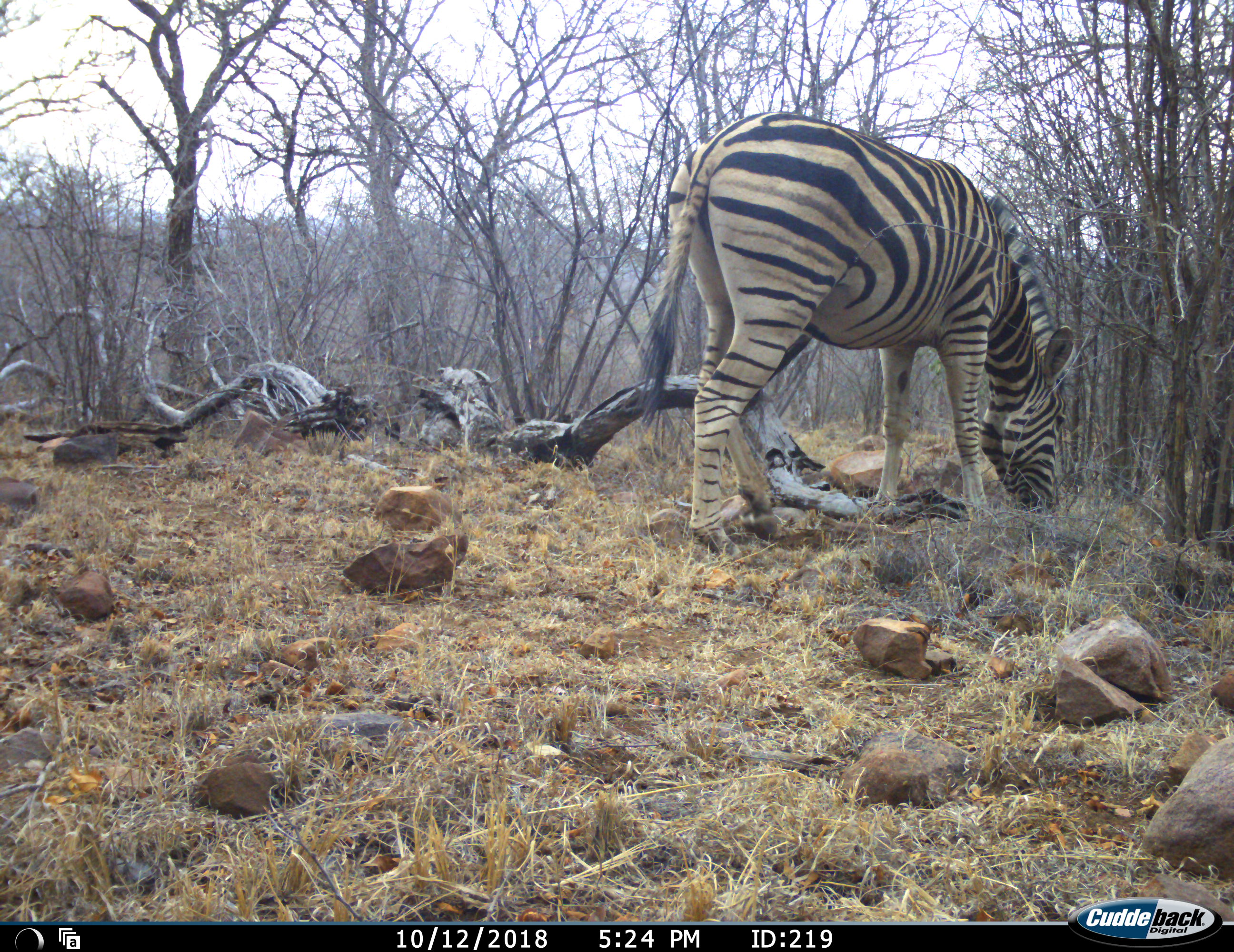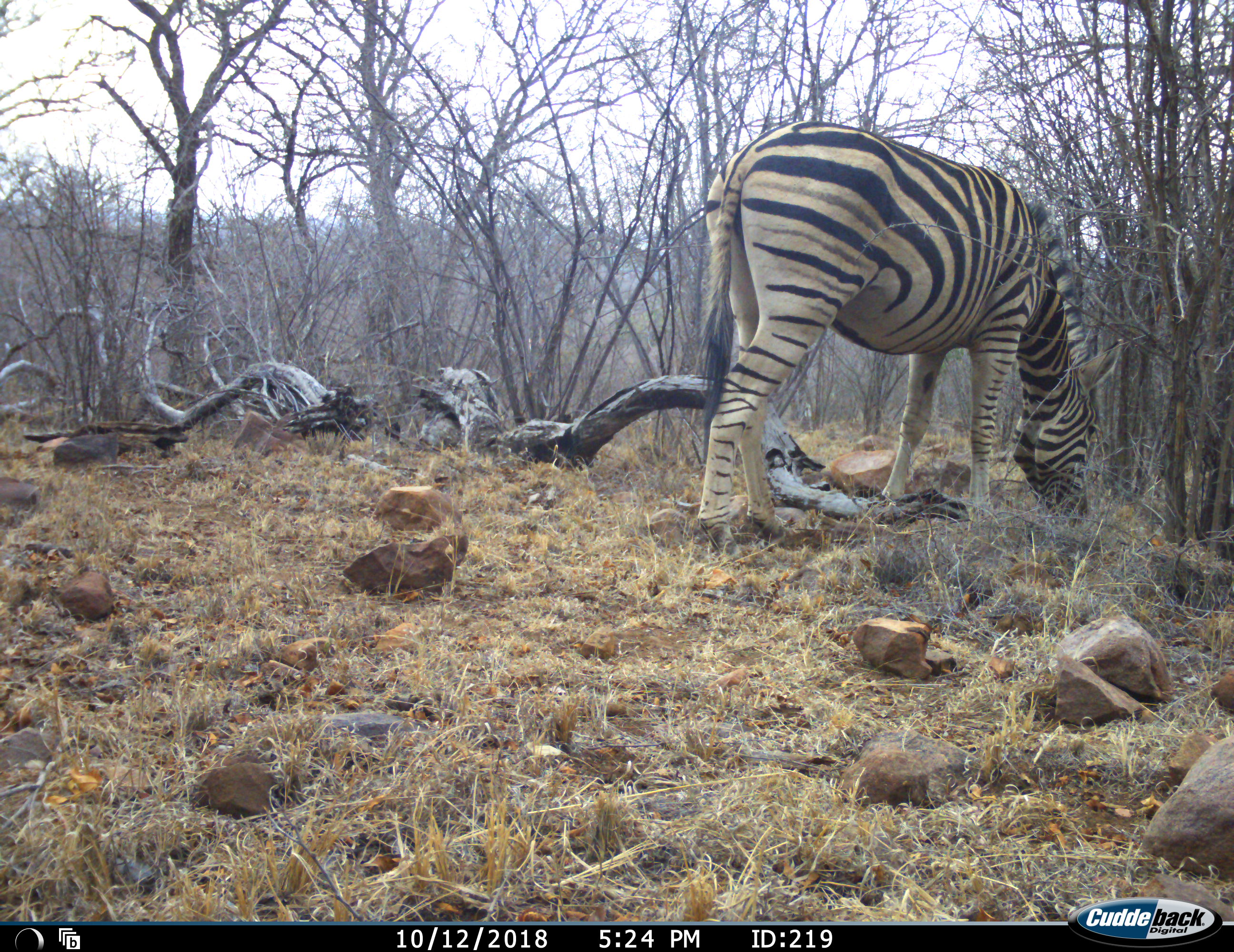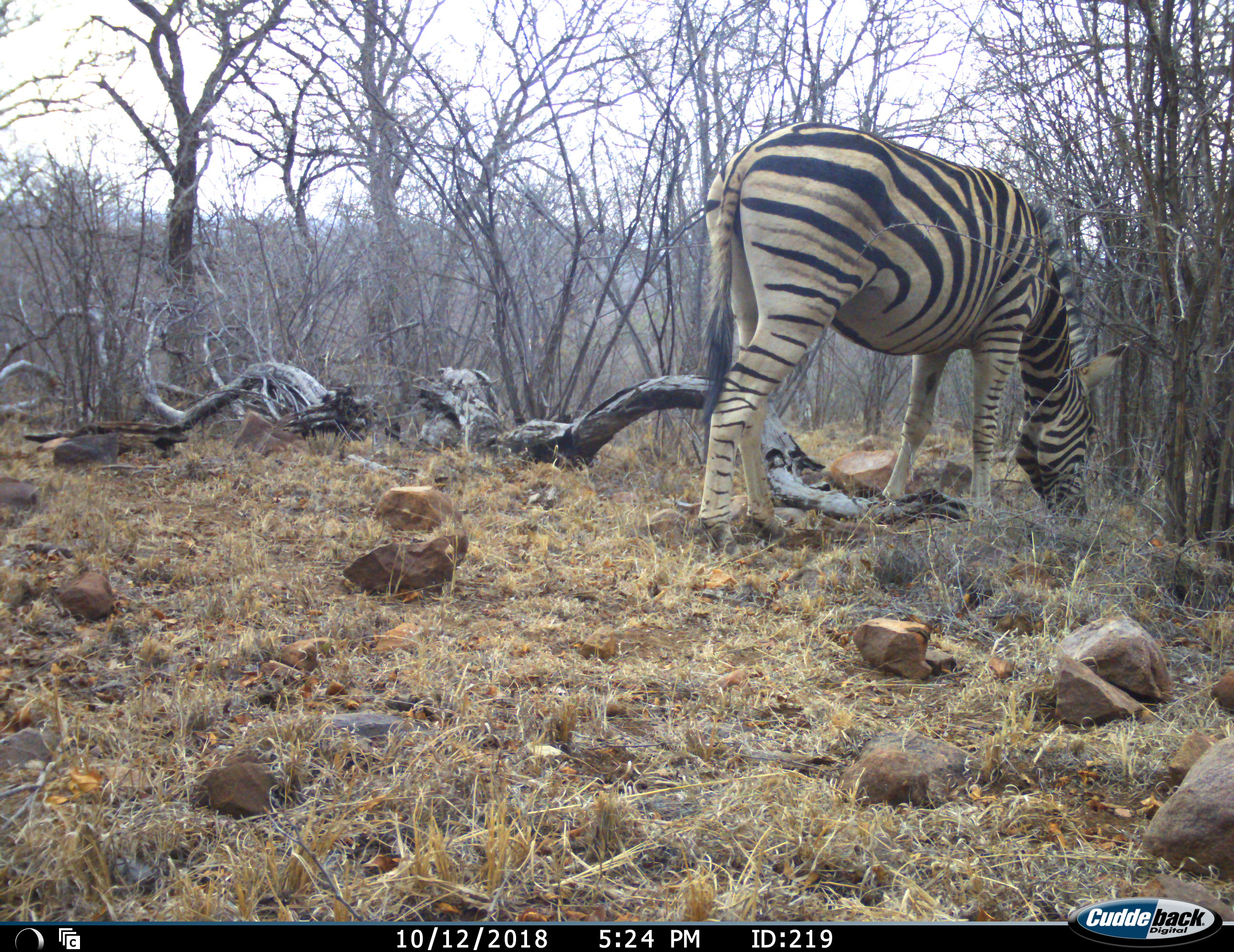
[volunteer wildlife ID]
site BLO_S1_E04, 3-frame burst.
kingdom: Animalia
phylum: Chordata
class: Mammalia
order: Perissodactyla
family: Equidae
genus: Equus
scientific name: Equus quagga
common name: plains zebra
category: zebraplains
Zebraplains (plains zebra) (Equus quagga), count 1. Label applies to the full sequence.